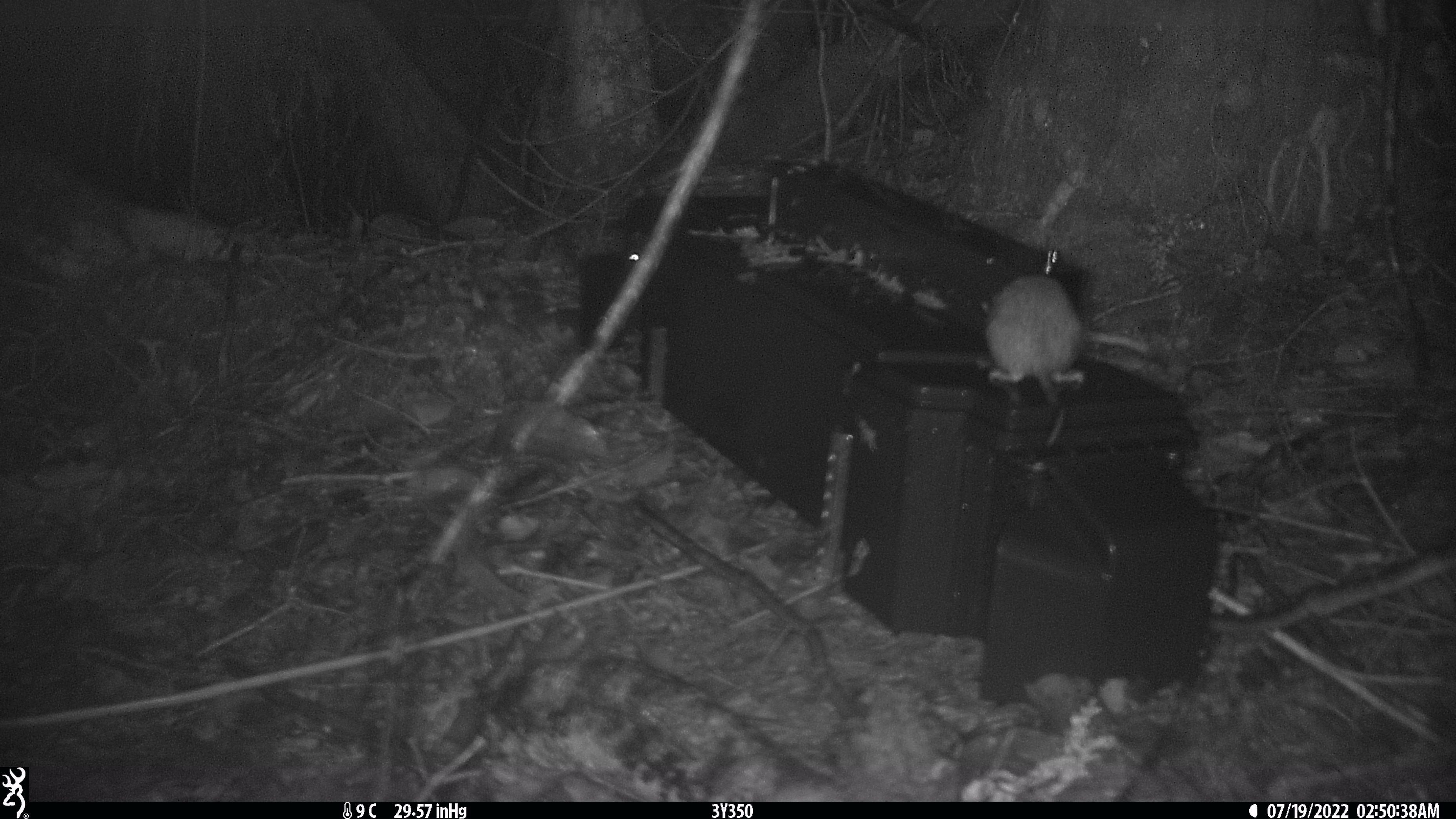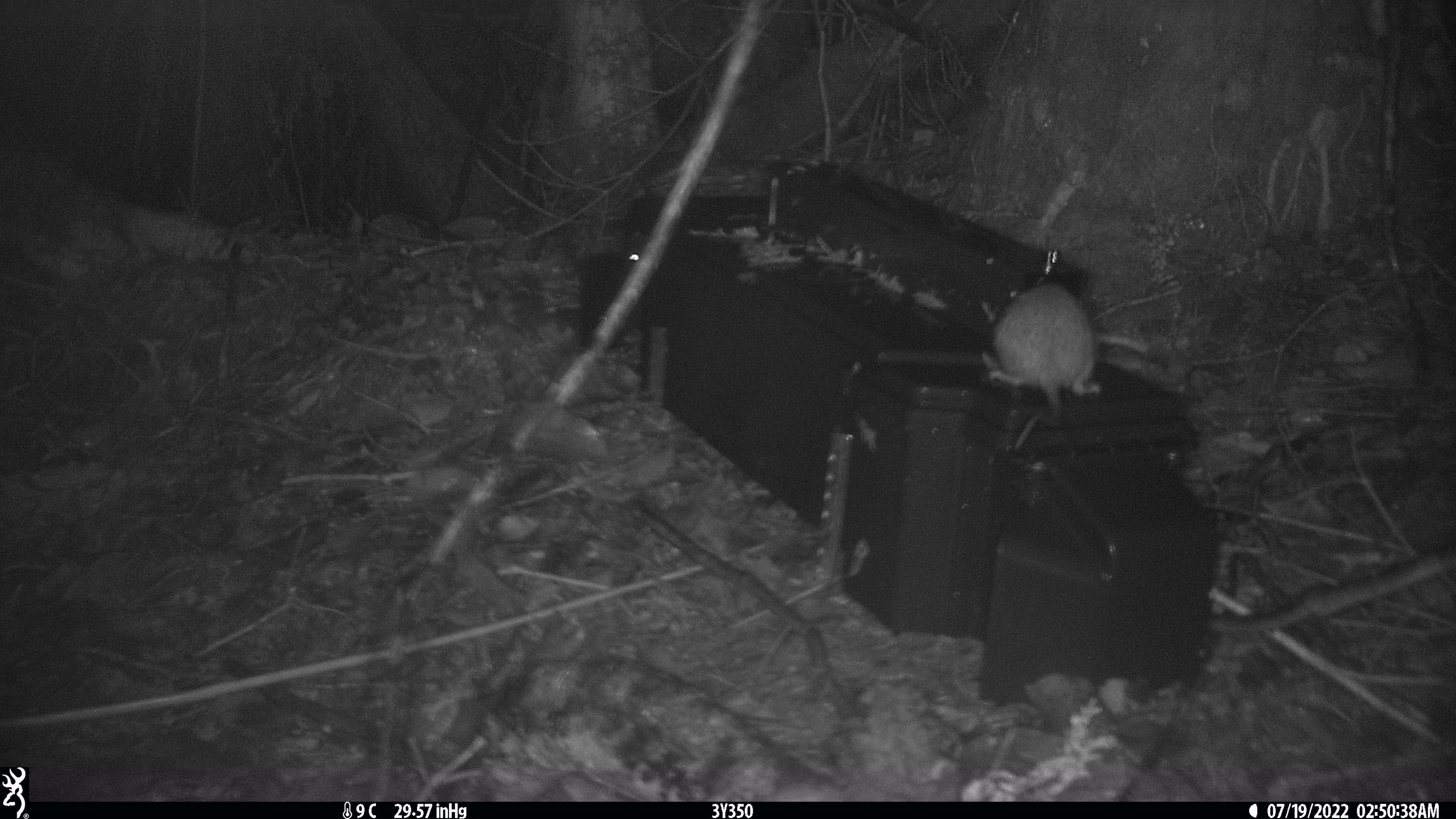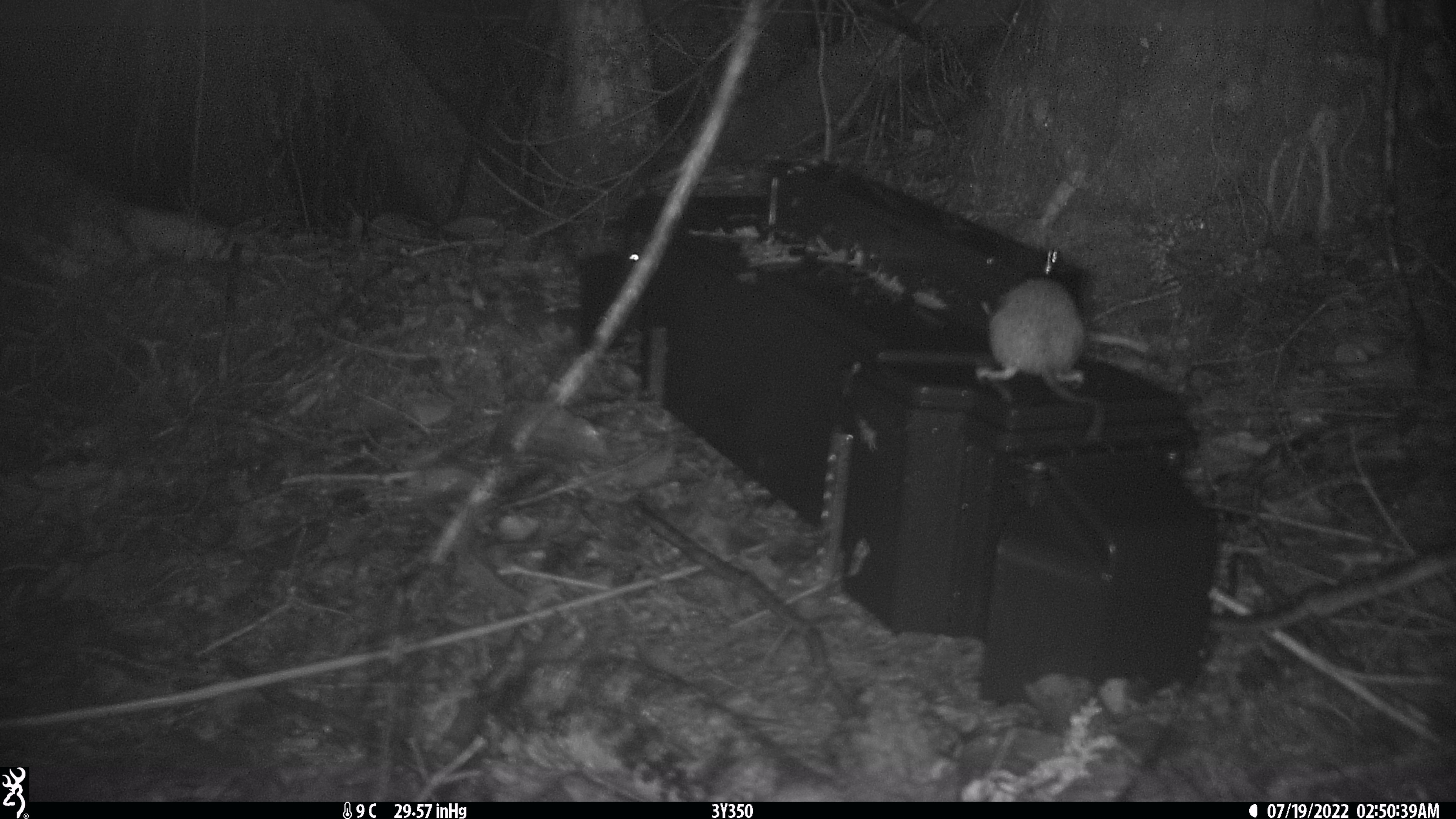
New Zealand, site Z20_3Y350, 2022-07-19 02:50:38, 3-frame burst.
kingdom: Animalia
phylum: Chordata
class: Mammalia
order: Rodentia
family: Muridae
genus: Rattus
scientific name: Rattus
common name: rat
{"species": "rat (Rattus)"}